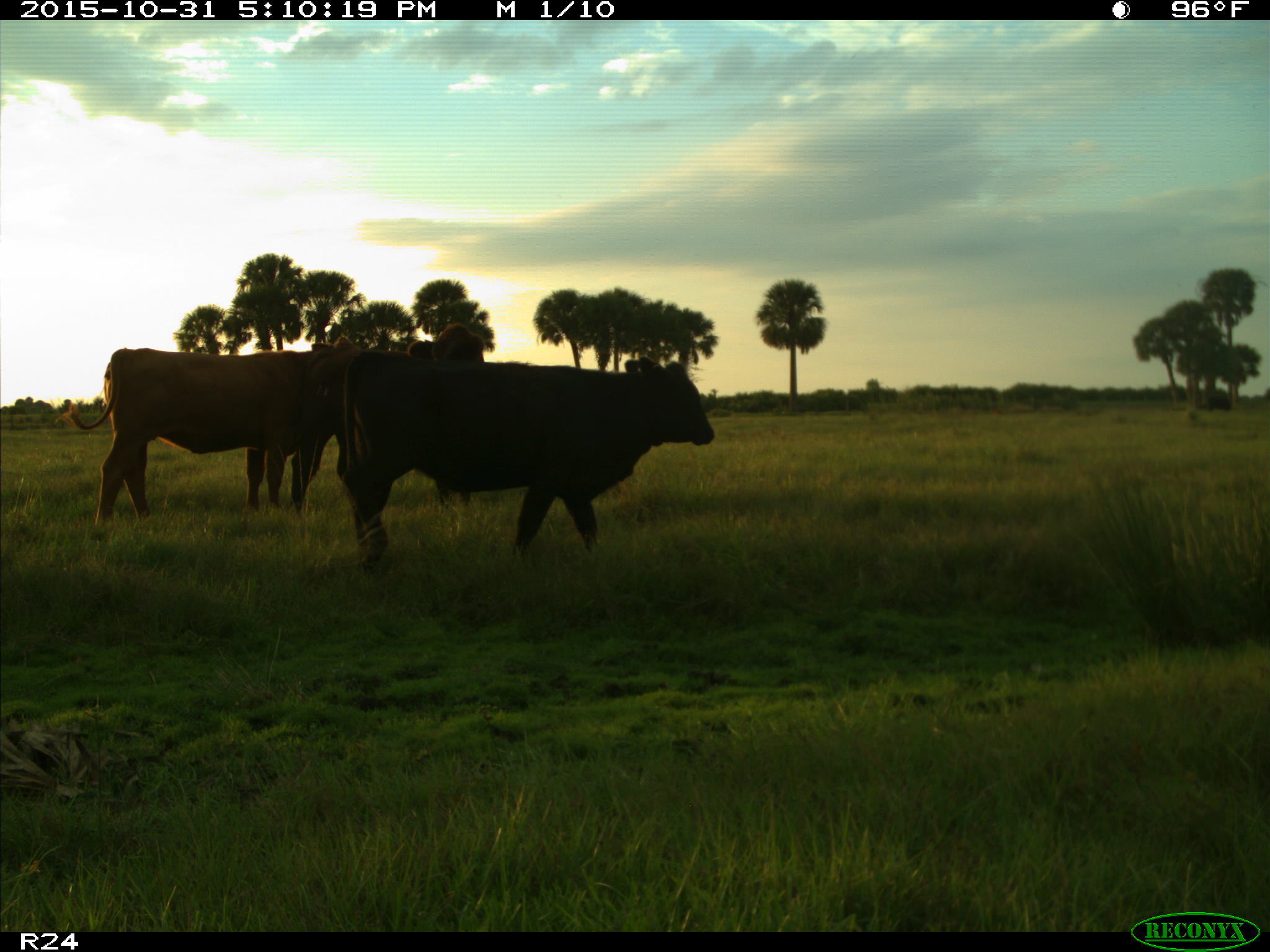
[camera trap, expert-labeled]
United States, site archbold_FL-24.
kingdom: Animalia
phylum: Chordata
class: Mammalia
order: Artiodactyla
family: Bovidae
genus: Bos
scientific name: Bos taurus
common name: domestic cow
Bos taurus (domestic cow).